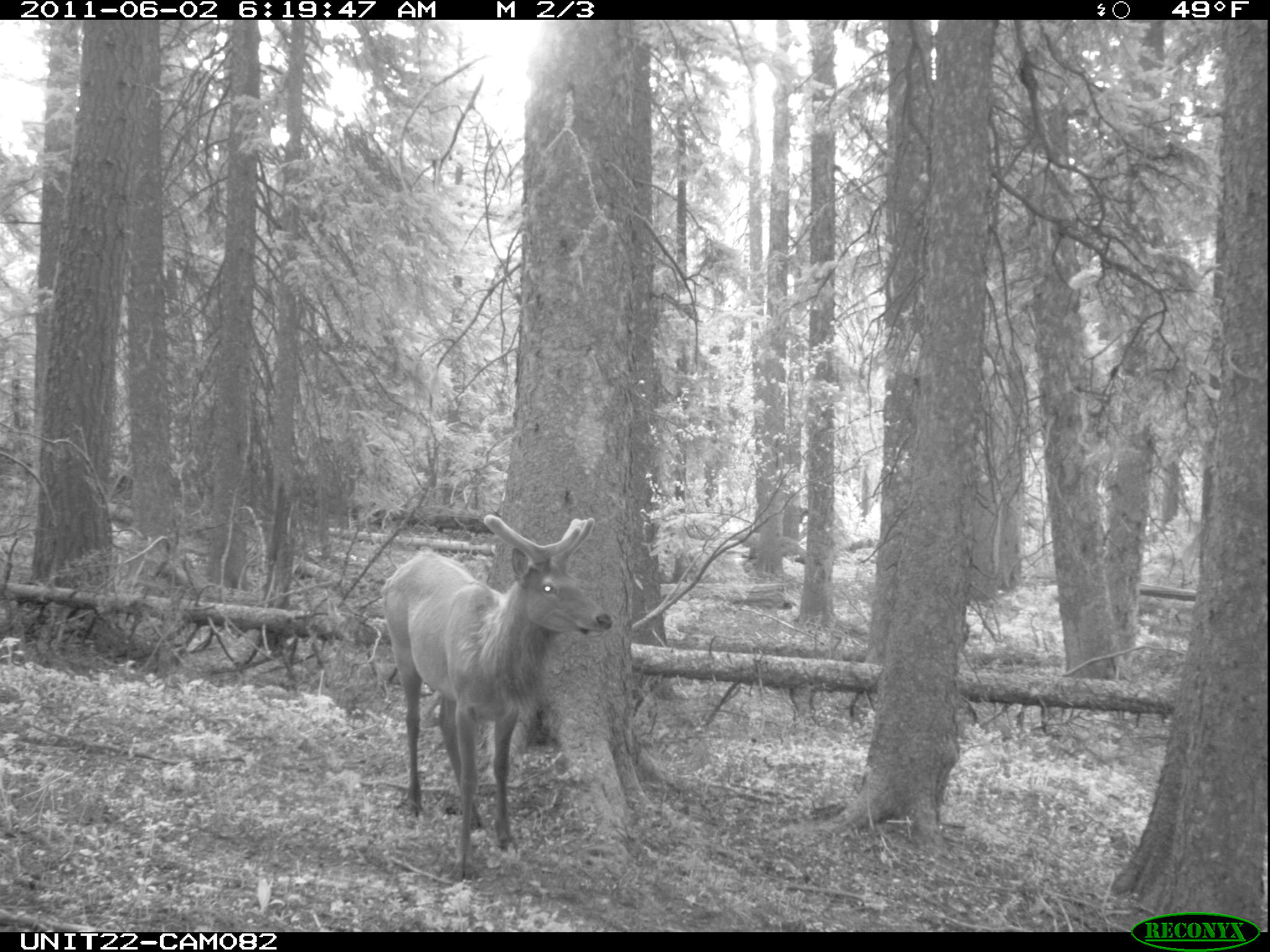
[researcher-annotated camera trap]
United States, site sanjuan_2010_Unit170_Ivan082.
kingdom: Animalia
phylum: Chordata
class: Mammalia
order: Artiodactyla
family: Cervidae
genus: Cervus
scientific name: Cervus elaphus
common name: red deer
Cervus elaphus (red deer).